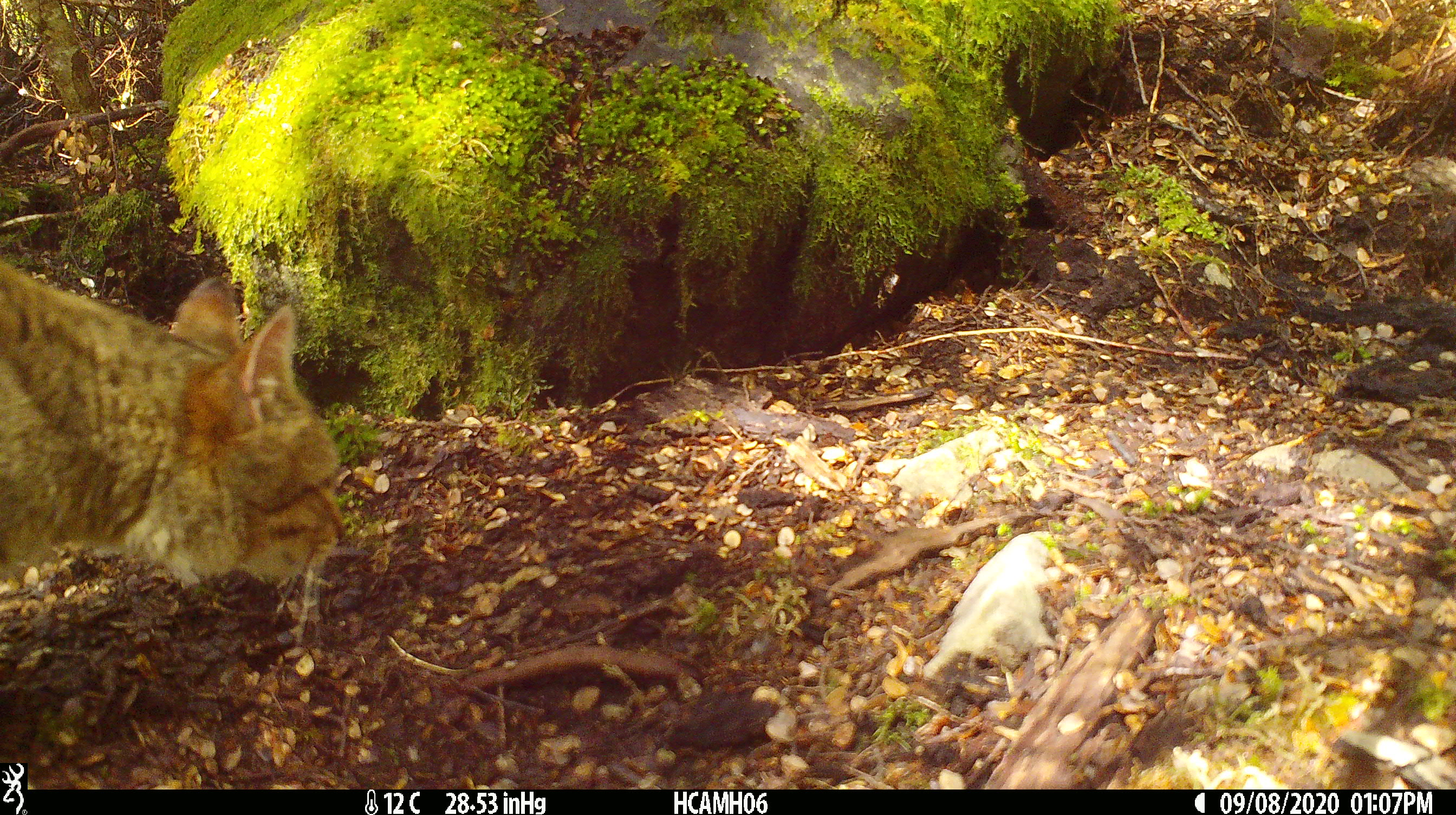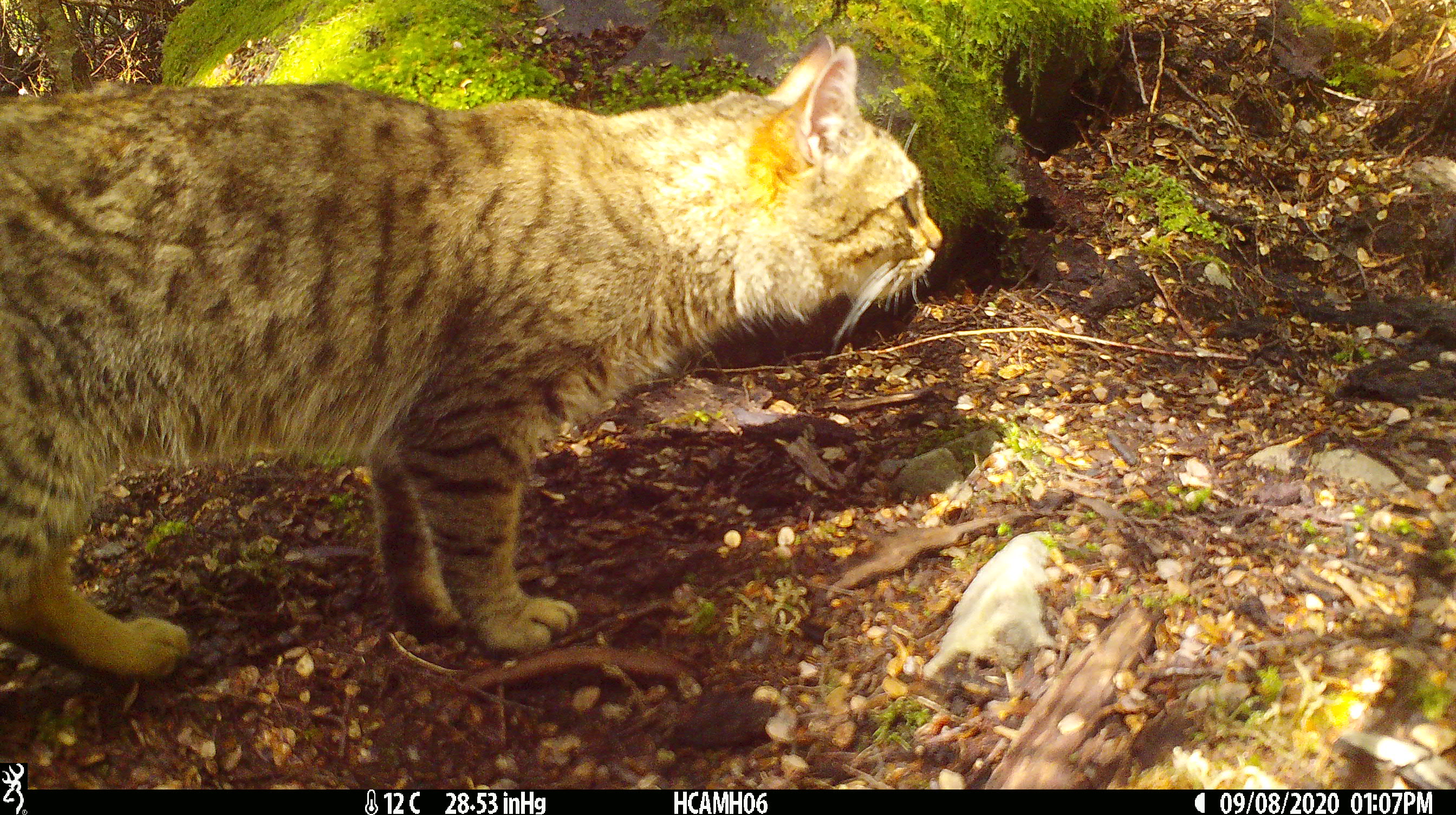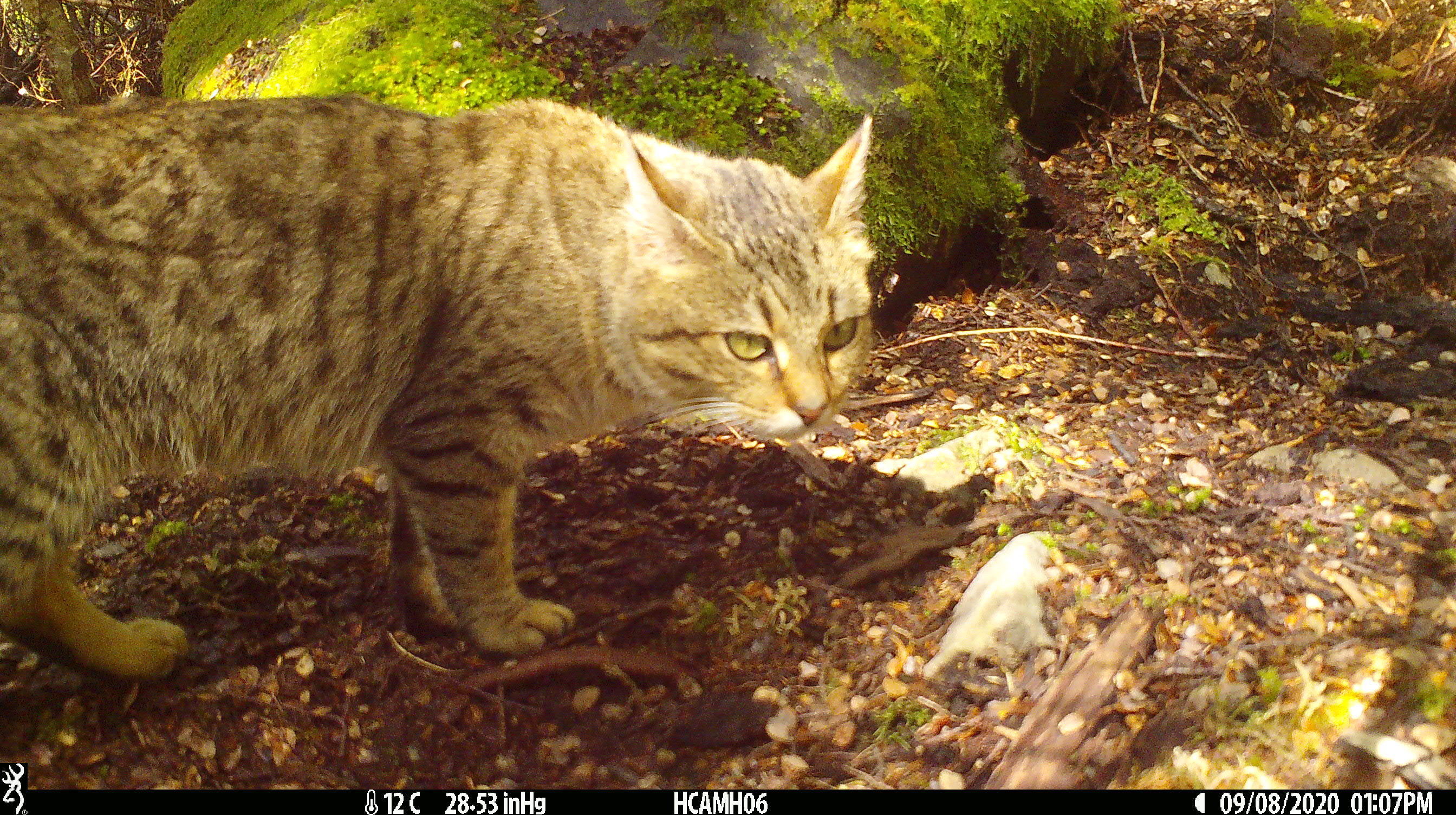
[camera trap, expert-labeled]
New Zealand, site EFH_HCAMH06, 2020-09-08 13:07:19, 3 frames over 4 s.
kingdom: Animalia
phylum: Chordata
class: Mammalia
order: Carnivora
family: Felidae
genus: Felis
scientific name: Felis catus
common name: domestic cat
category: cat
Cat (domestic cat) (Felis catus).